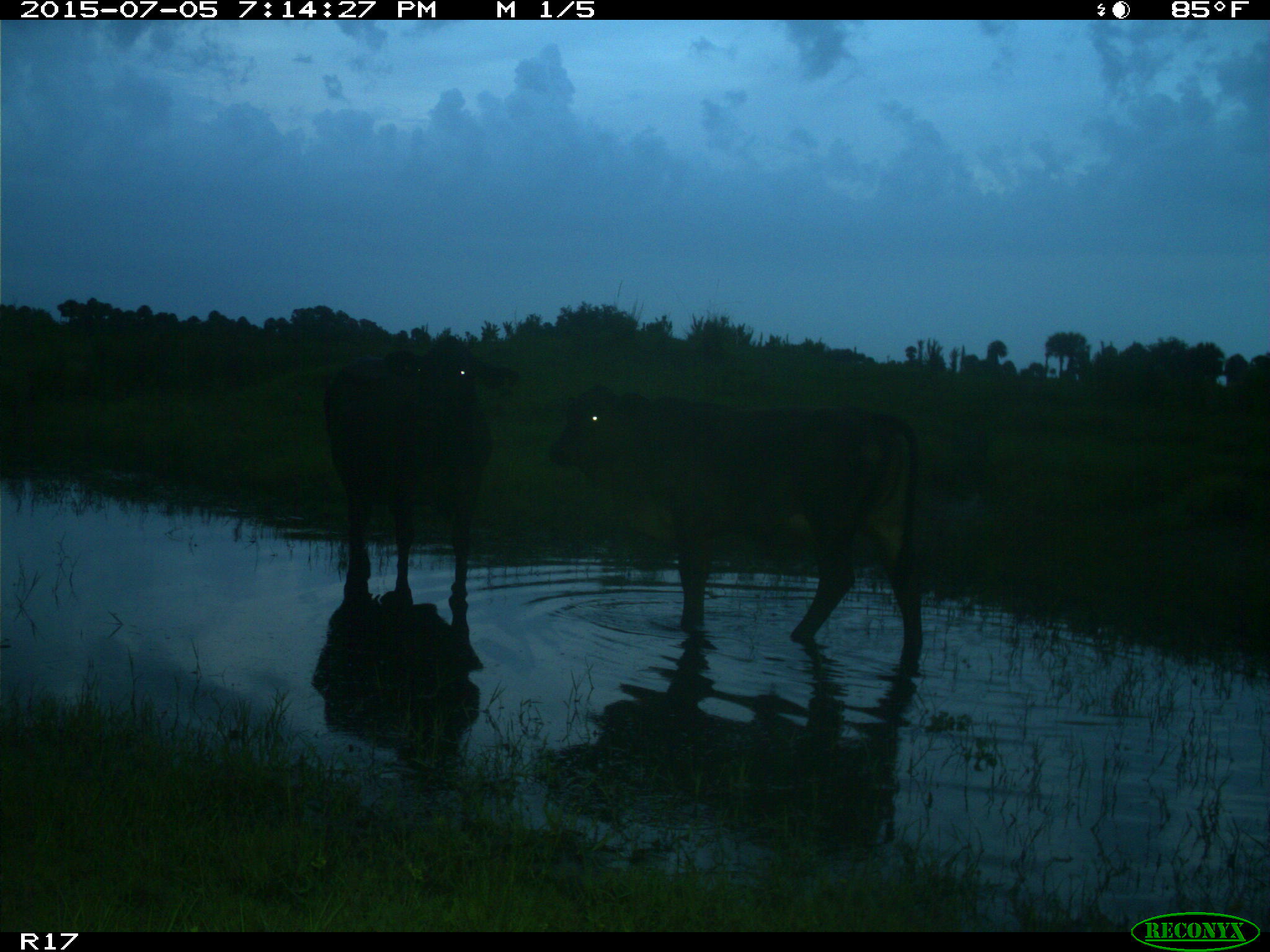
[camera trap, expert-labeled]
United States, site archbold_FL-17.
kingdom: Animalia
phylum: Chordata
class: Mammalia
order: Artiodactyla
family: Bovidae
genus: Bos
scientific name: Bos taurus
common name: domestic cow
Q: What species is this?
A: Bos taurus (domestic cow).